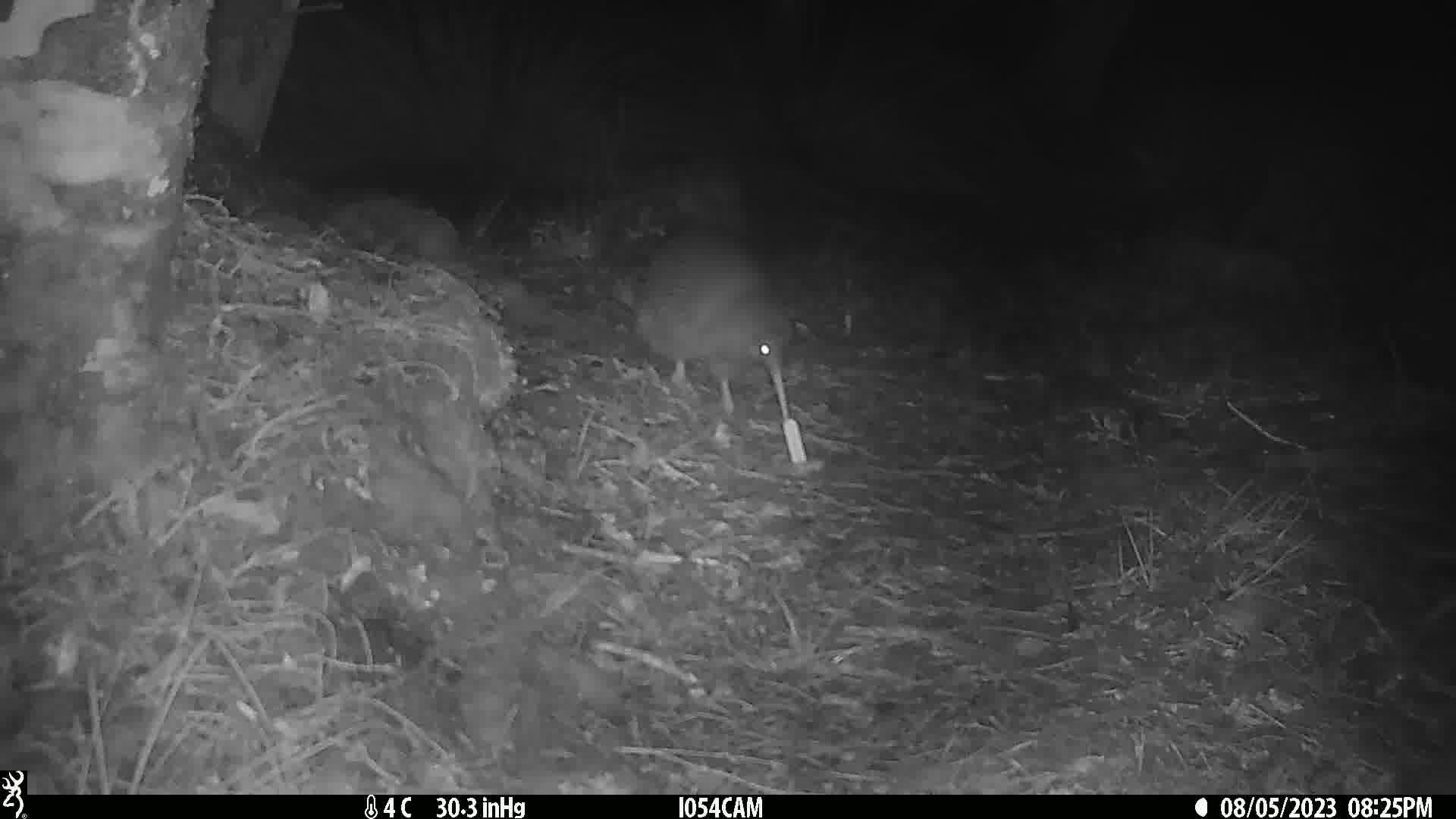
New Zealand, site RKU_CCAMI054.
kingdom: Animalia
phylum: Chordata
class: Aves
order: Apterygiformes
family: Apterygidae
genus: Apteryx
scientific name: Apteryx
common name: kiwi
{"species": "kiwi (Apteryx)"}